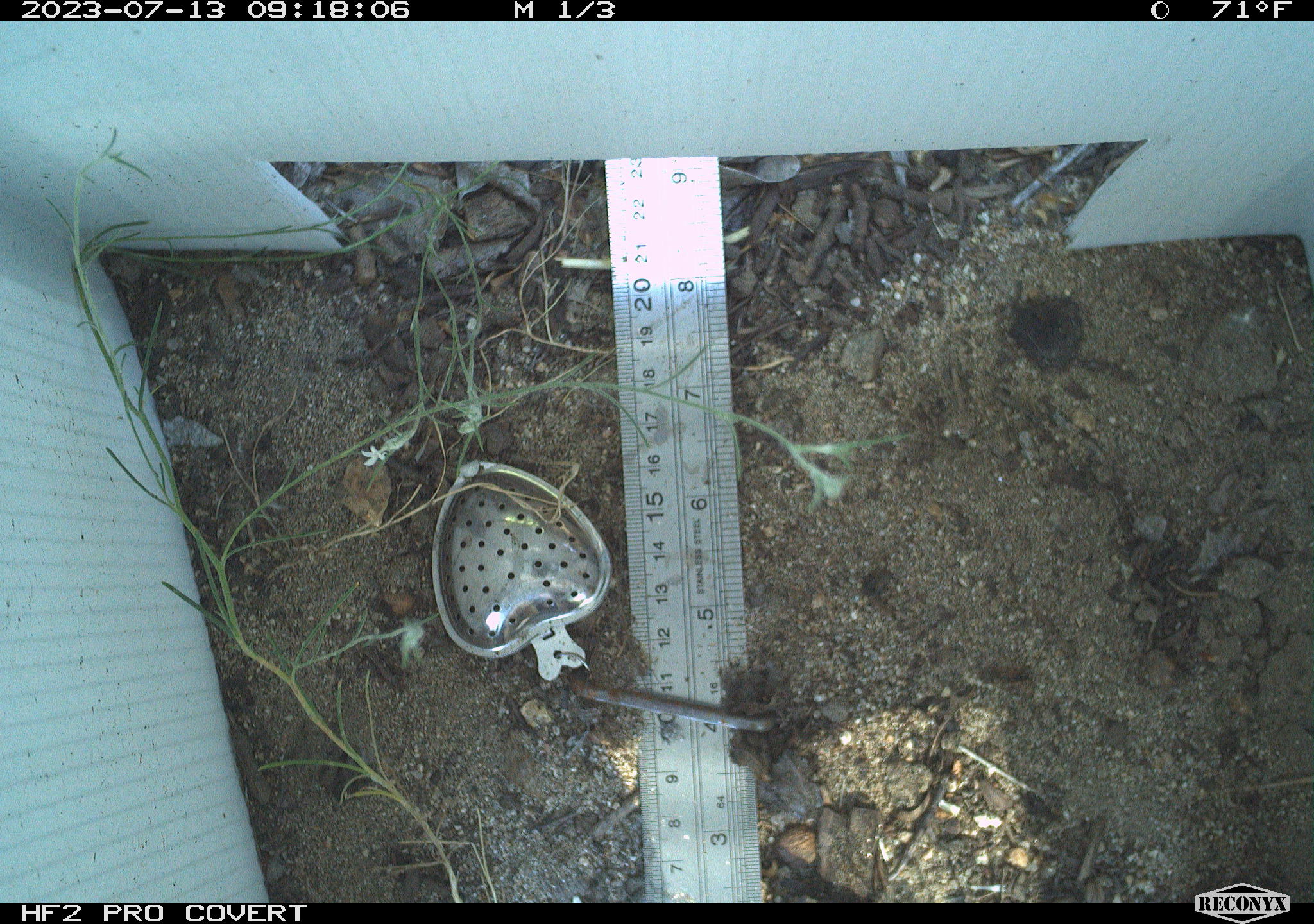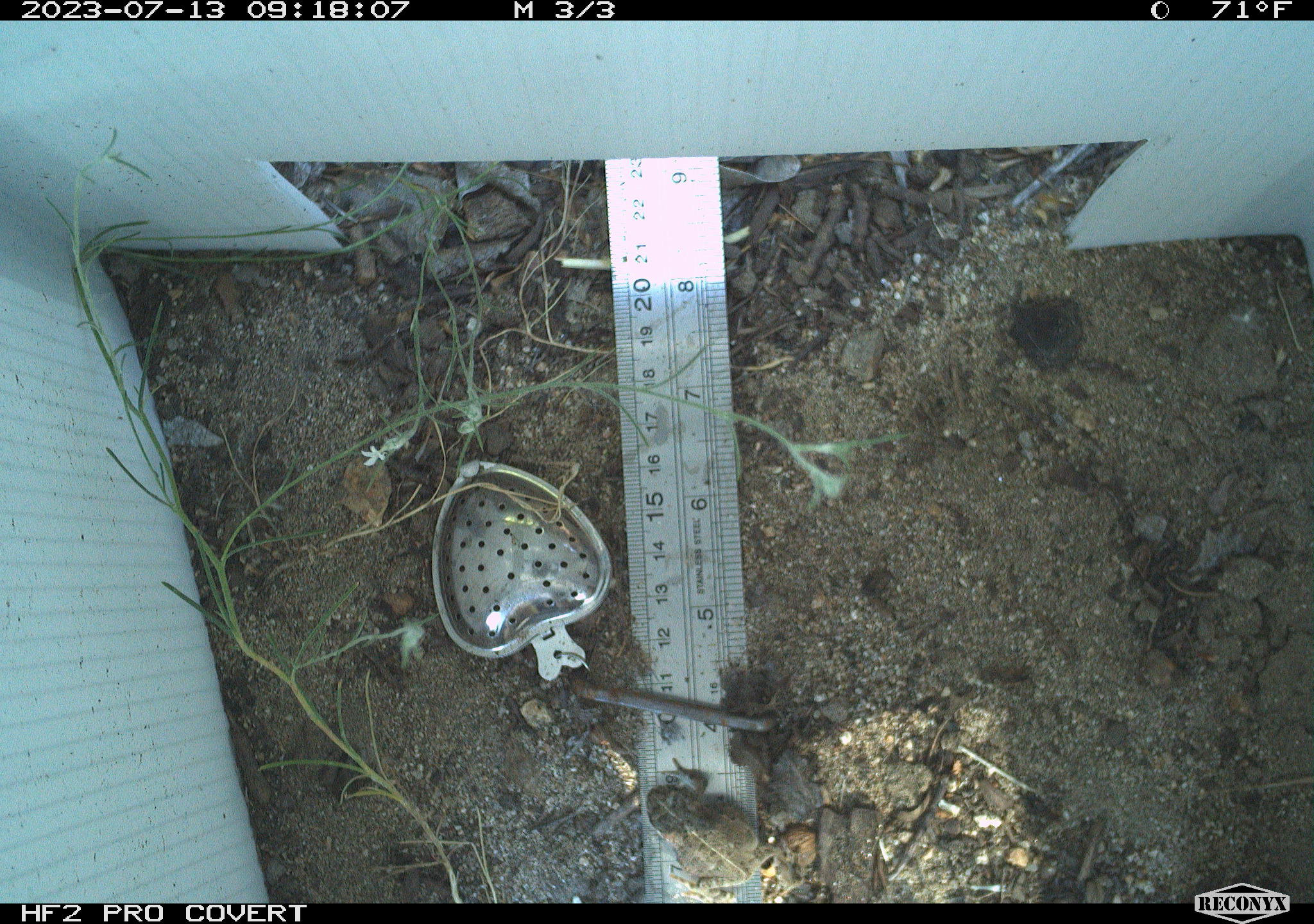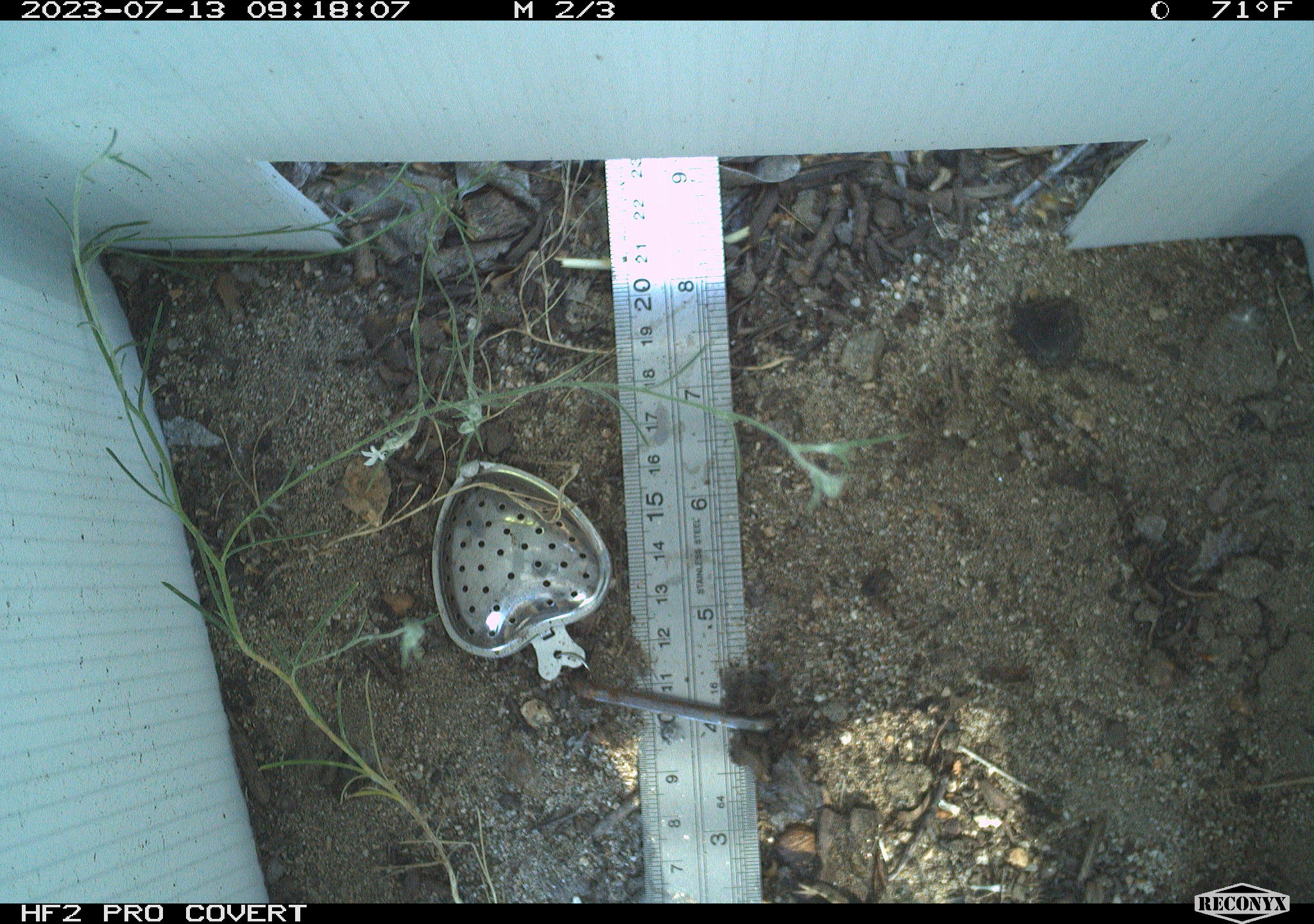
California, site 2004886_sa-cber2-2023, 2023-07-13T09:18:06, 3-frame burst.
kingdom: Animalia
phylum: Chordata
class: Amphibia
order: Anura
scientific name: Anura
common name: frogs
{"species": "frogs (Anura)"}